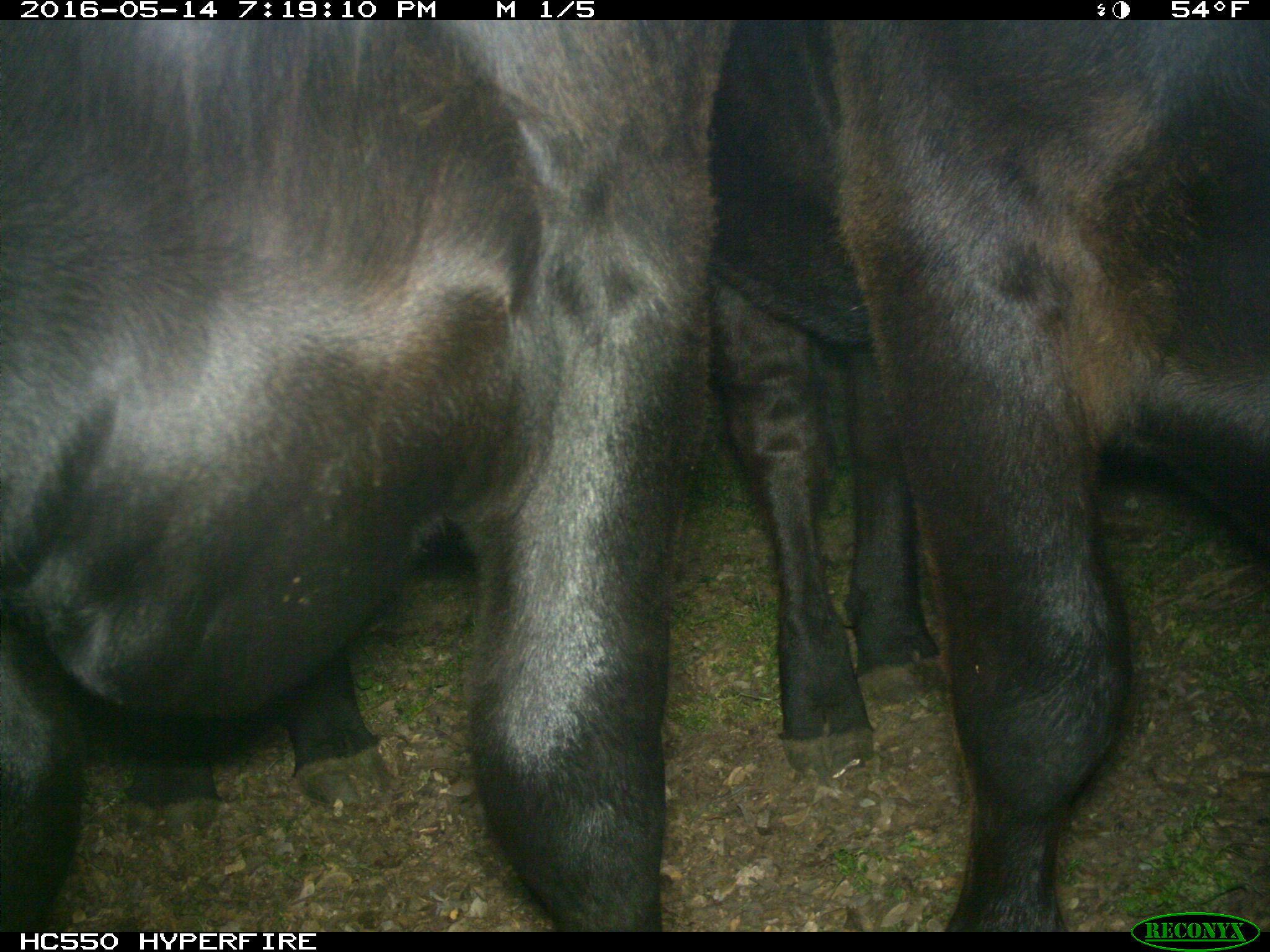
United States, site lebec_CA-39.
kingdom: Animalia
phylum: Chordata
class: Mammalia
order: Artiodactyla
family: Bovidae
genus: Bos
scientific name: Bos taurus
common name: domestic cow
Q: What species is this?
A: Bos taurus (domestic cow).